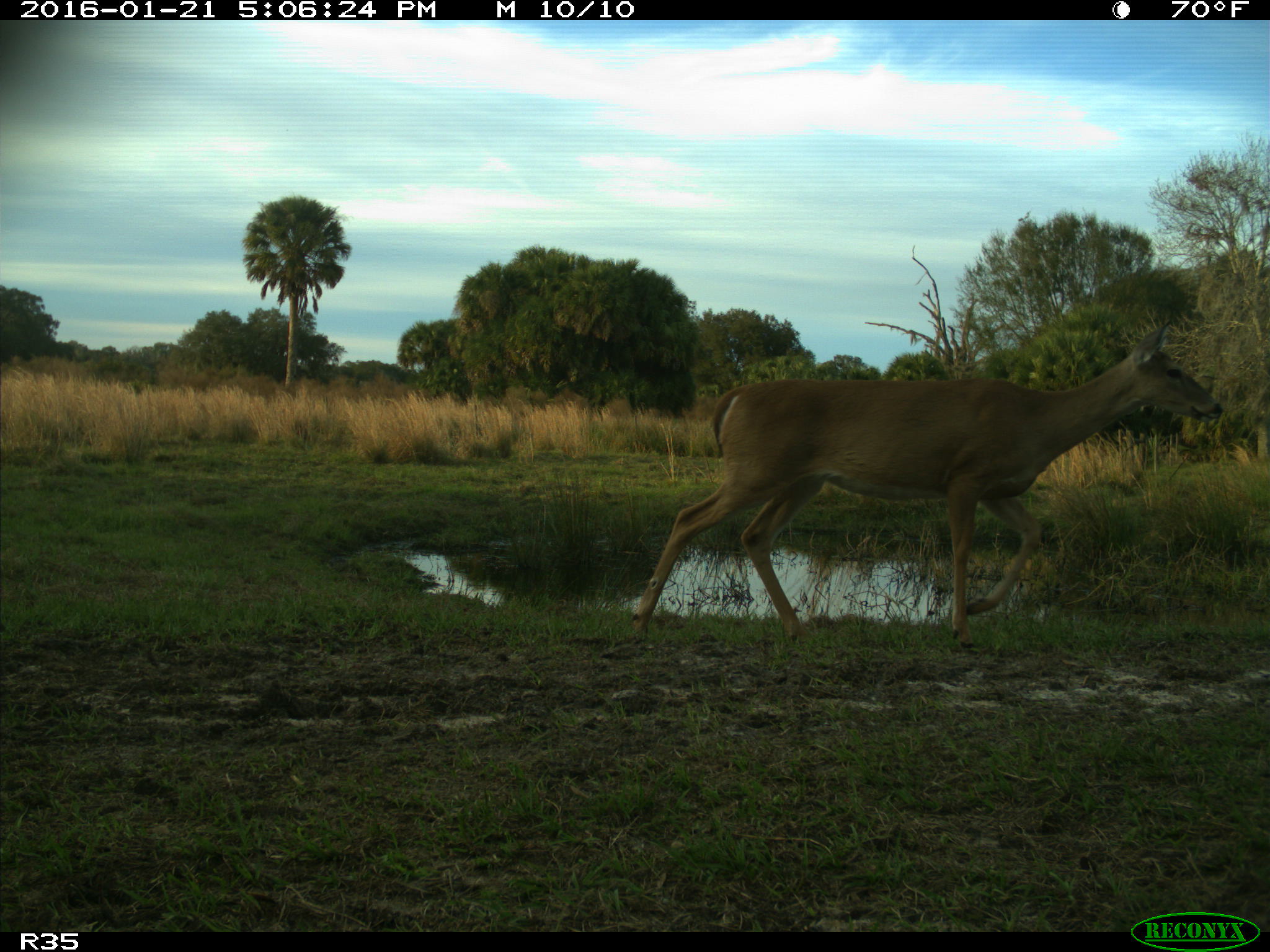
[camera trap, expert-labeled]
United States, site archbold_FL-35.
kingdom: Animalia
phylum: Chordata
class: Mammalia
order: Artiodactyla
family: Cervidae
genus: Odocoileus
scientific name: Odocoileus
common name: deer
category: unidentified deer